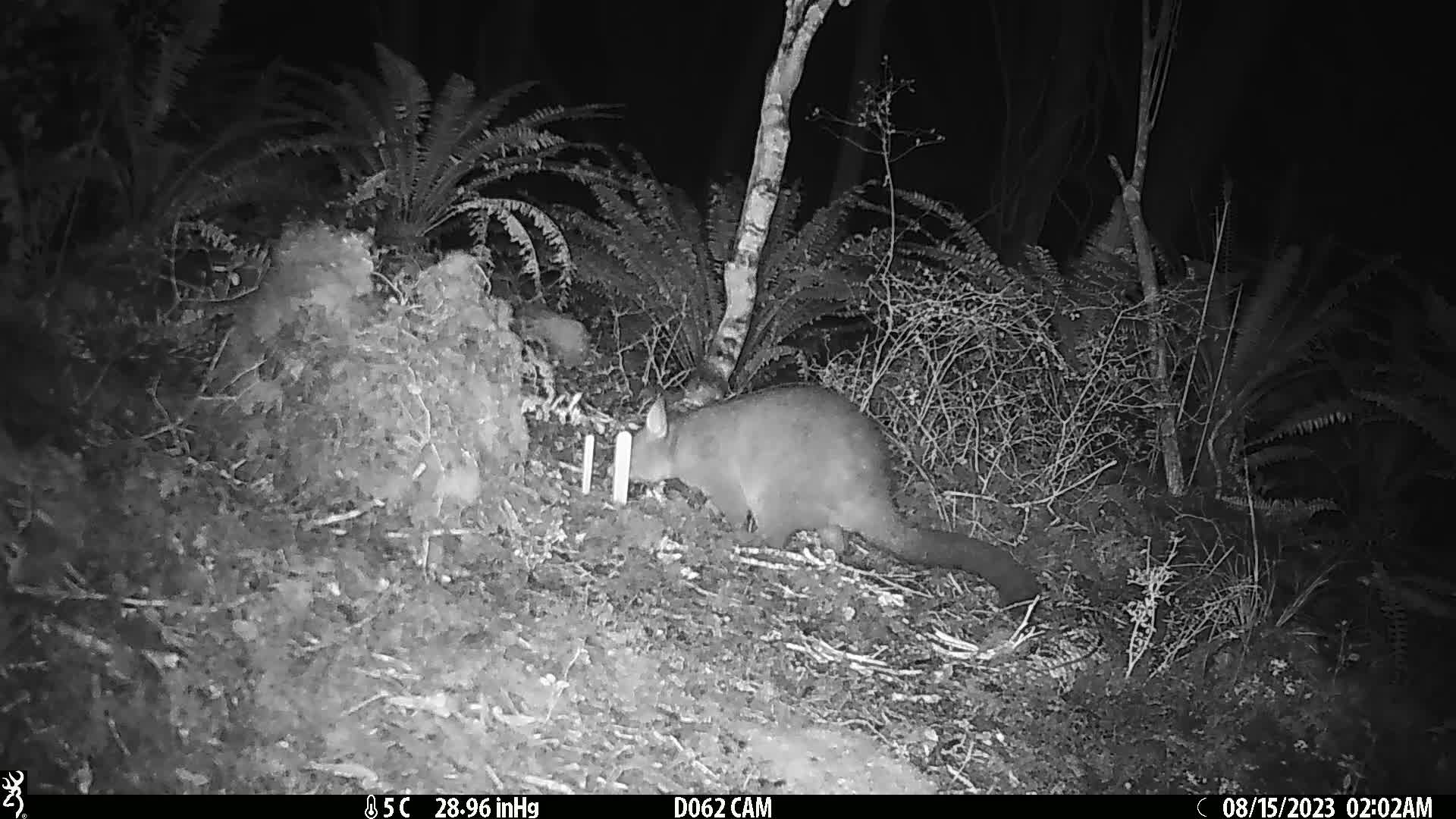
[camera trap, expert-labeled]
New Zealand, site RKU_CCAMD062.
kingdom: Animalia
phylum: Chordata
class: Mammalia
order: Diprotodontia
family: Phalangeridae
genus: Trichosurus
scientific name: Trichosurus vulpecula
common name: common brushtail possum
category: possum